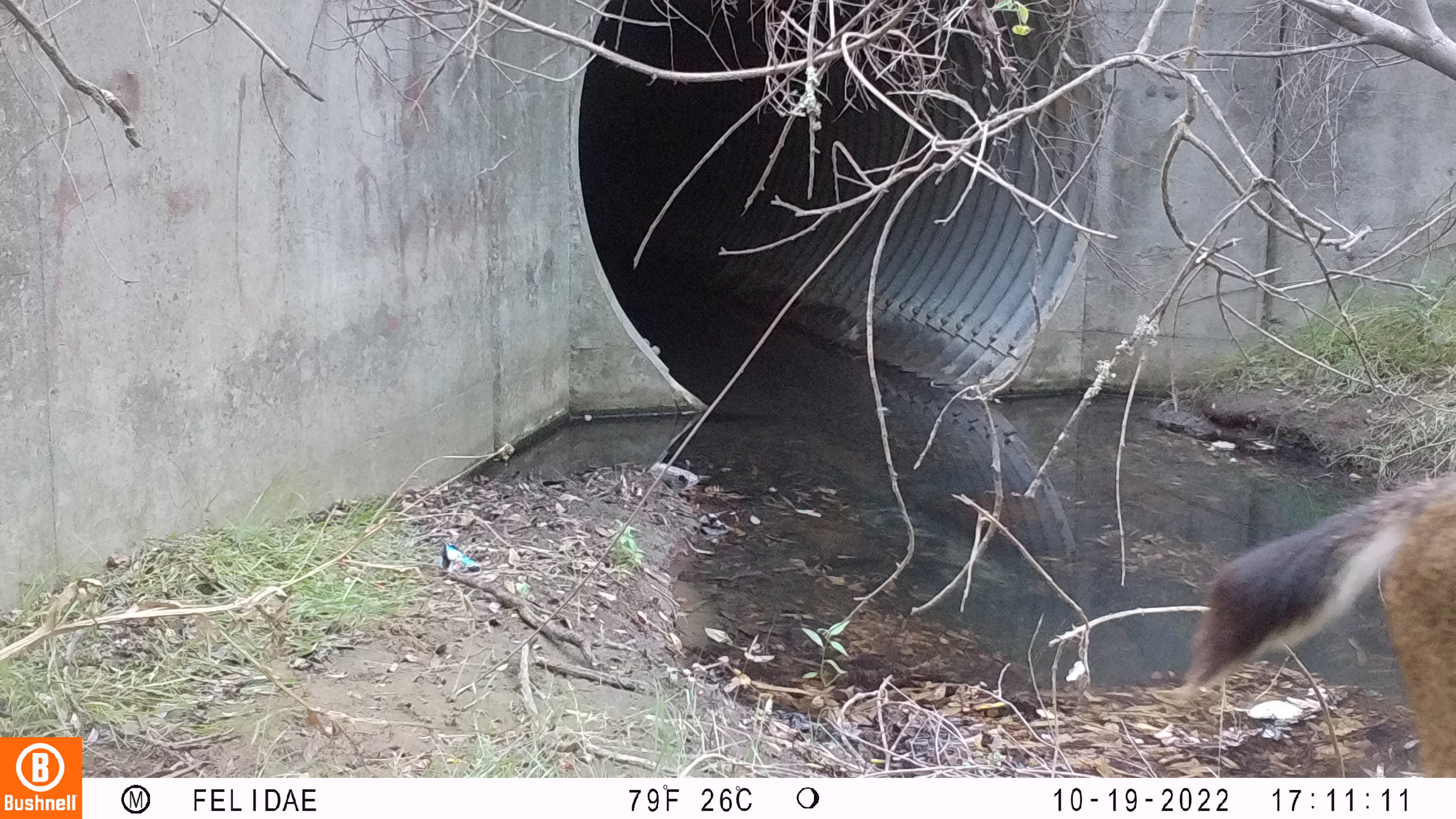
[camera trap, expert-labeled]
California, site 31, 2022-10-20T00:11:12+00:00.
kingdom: Animalia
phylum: Chordata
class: Mammalia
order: Artiodactyla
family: Cervidae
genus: Odocoileus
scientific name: Odocoileus hemionus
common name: mule deer